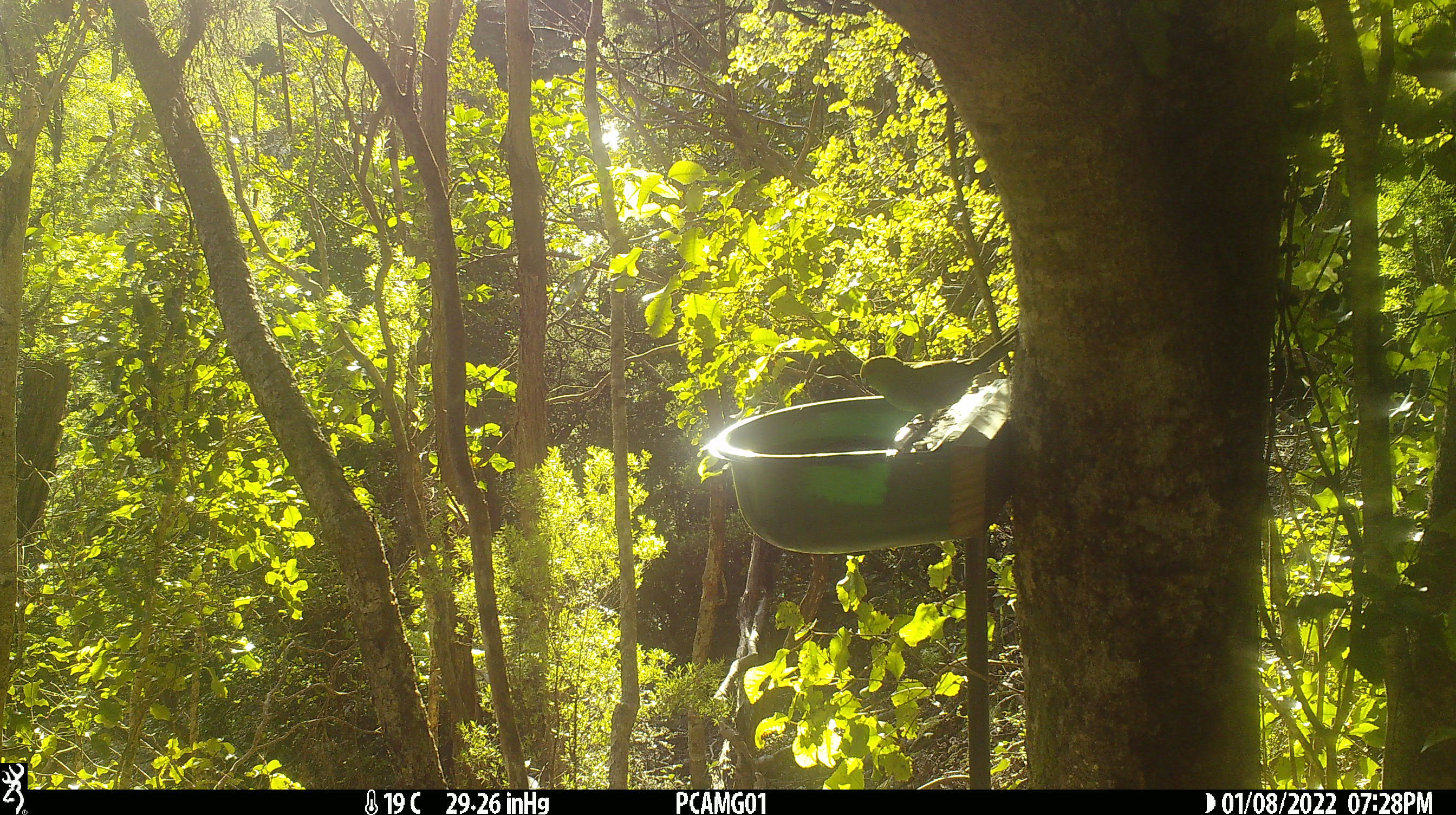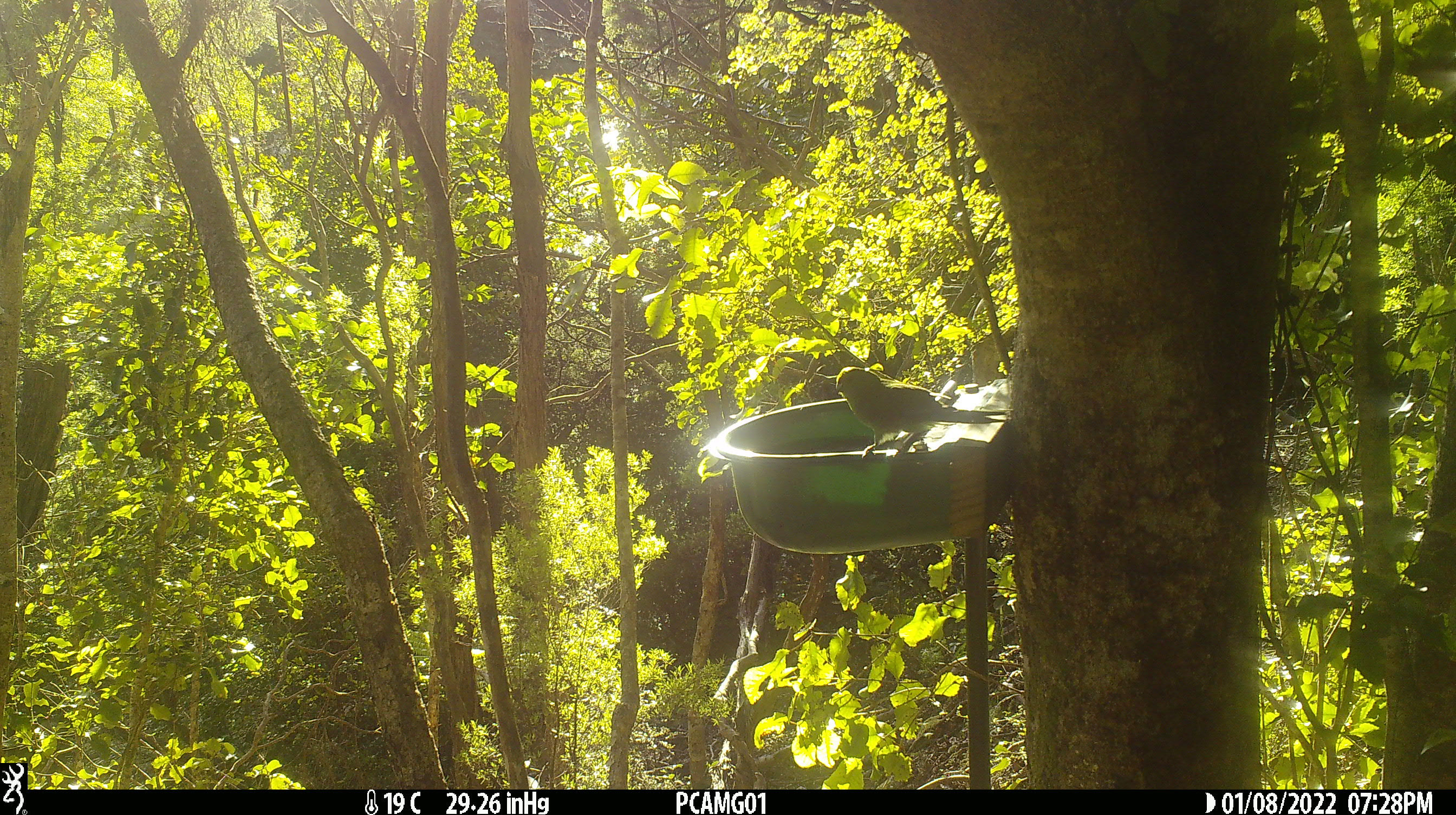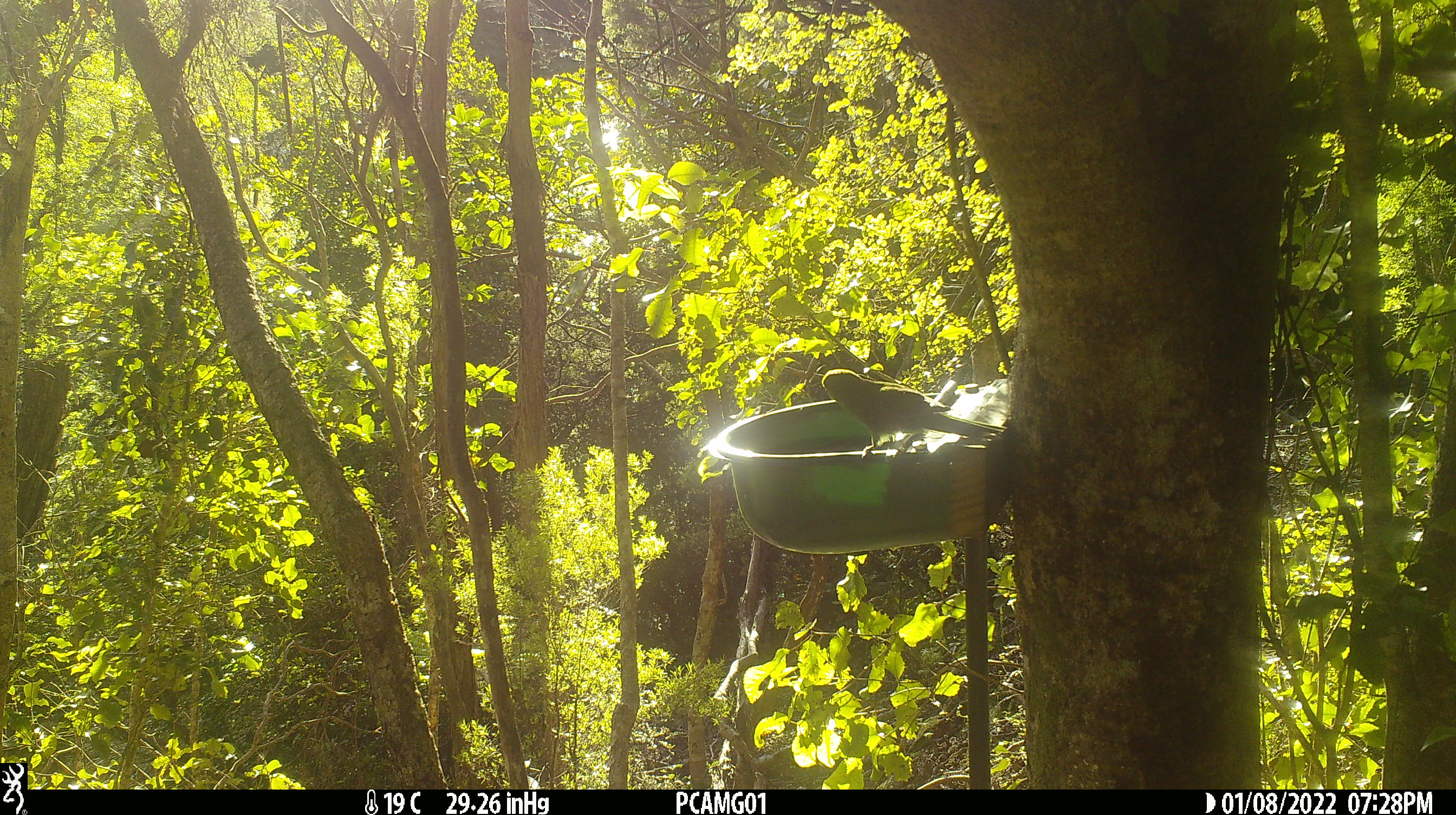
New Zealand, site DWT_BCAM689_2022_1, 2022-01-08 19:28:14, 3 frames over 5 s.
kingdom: Animalia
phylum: Chordata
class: Aves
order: Psittaciformes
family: Psittaculidae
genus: Cyanoramphus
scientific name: Cyanoramphus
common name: parakeet